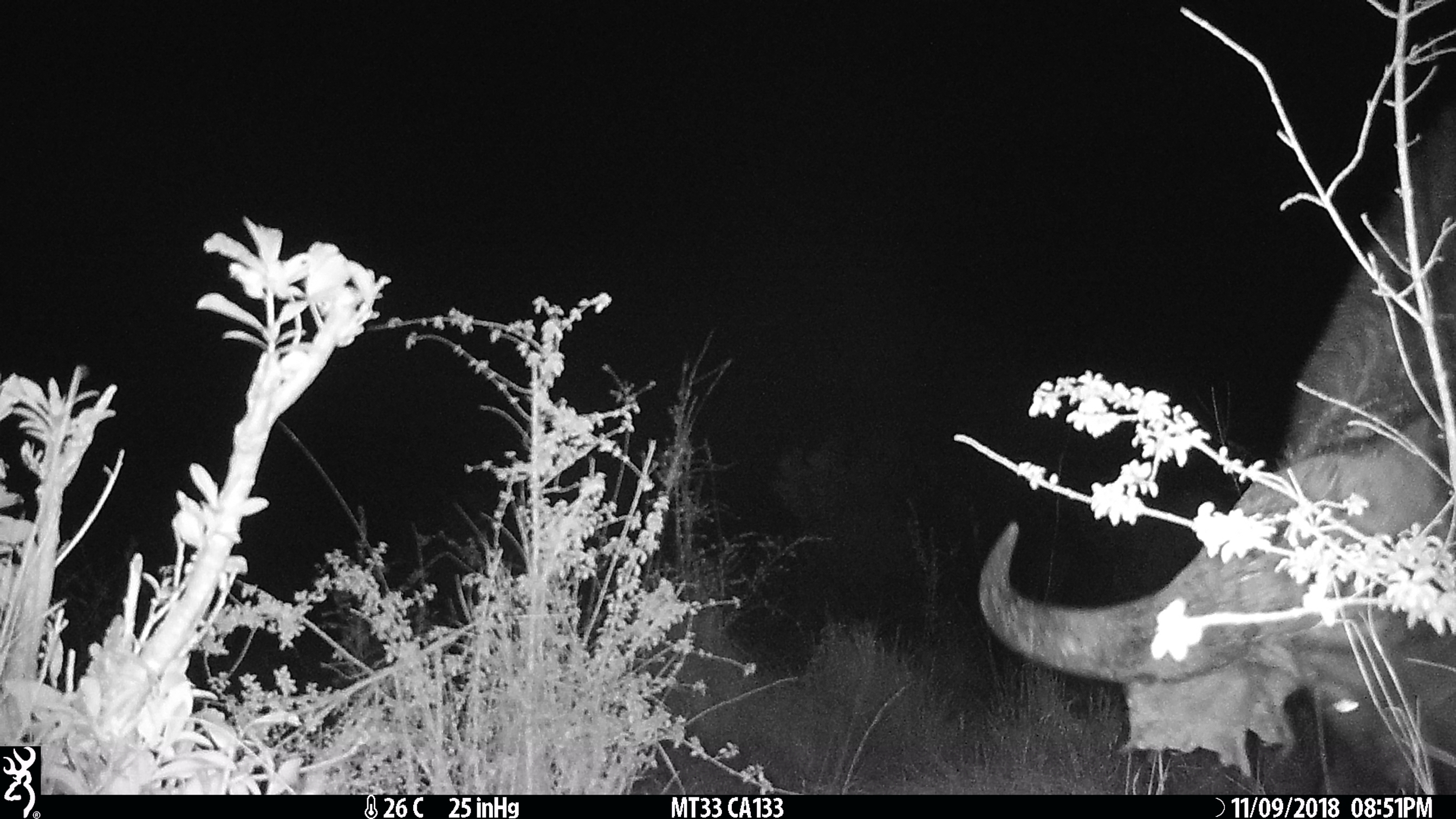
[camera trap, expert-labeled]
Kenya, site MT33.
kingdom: Animalia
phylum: Chordata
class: Mammalia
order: Artiodactyla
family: Bovidae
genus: Syncerus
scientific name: Syncerus caffer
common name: buffalo